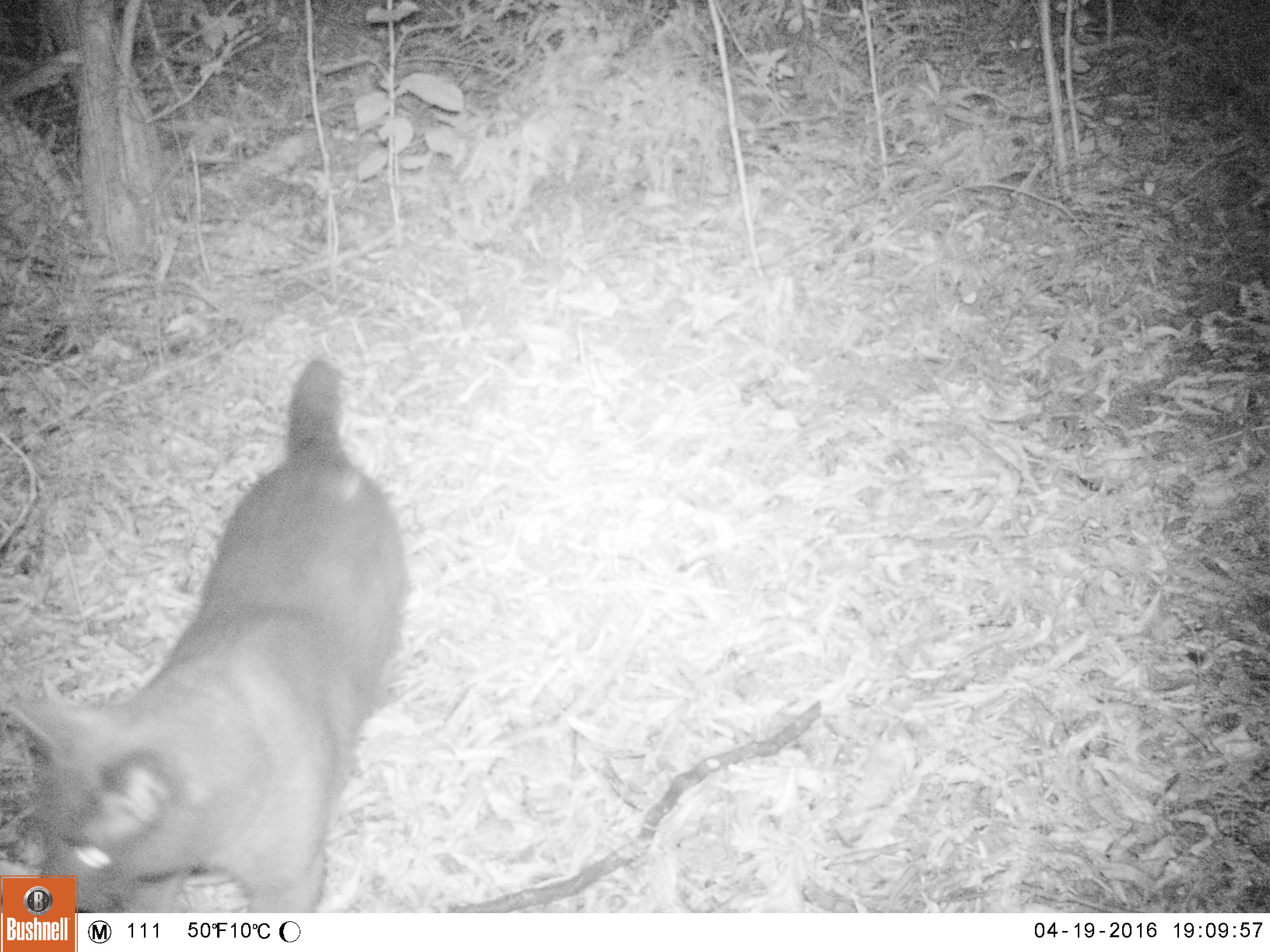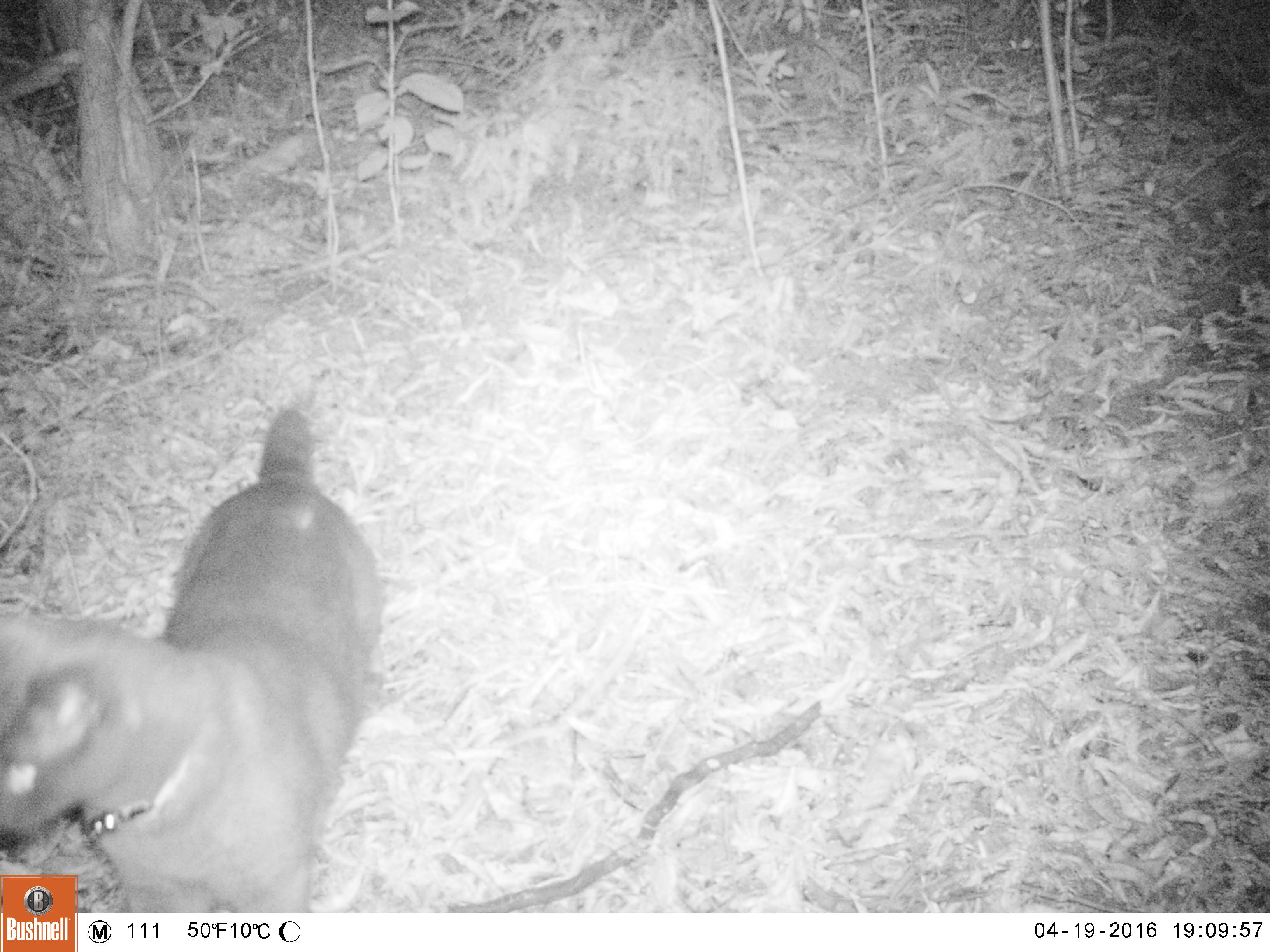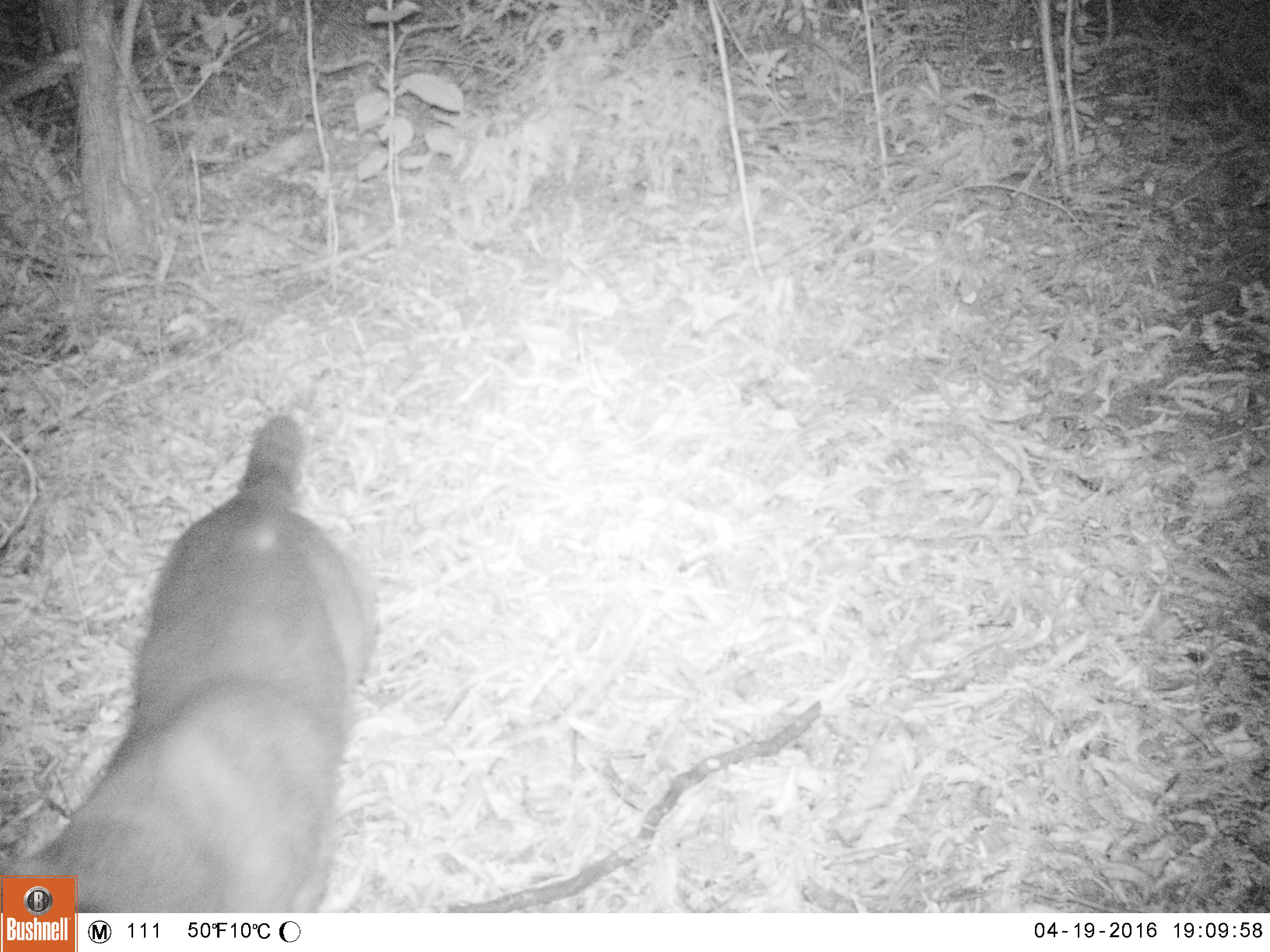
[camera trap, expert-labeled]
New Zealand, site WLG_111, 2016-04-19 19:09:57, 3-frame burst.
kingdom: Animalia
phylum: Chordata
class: Mammalia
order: Carnivora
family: Felidae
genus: Felis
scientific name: Felis catus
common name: domestic cat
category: cat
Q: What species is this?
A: Cat (domestic cat) (Felis catus).